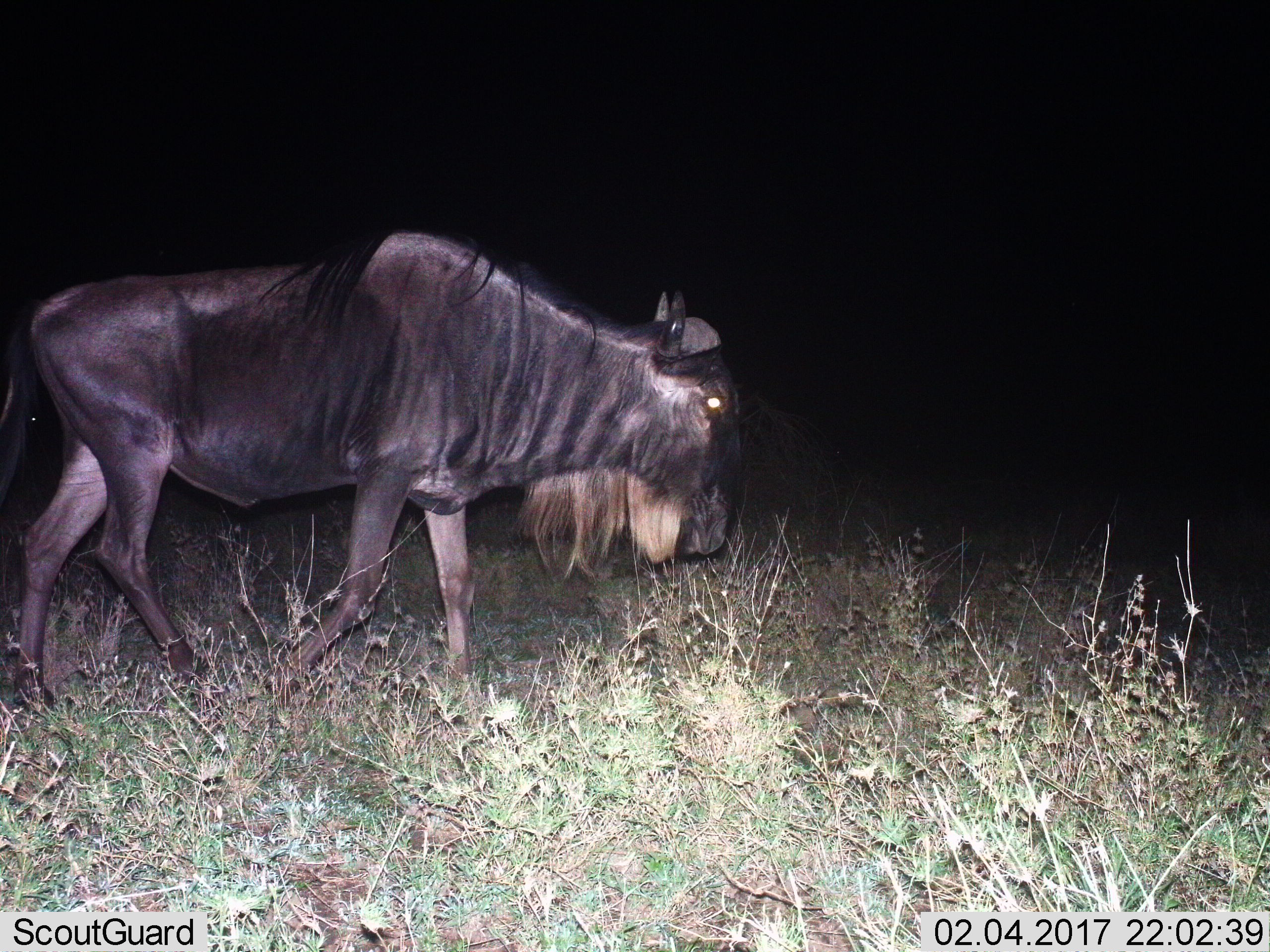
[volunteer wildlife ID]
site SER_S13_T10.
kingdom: Animalia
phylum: Chordata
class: Mammalia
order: Artiodactyla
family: Bovidae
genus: Connochaetes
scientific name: Connochaetes taurinus taurinus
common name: blue wildebeest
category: wildebeestblue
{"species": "wildebeestblue (blue wildebeest) (Connochaetes taurinus taurinus)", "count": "1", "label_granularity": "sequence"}